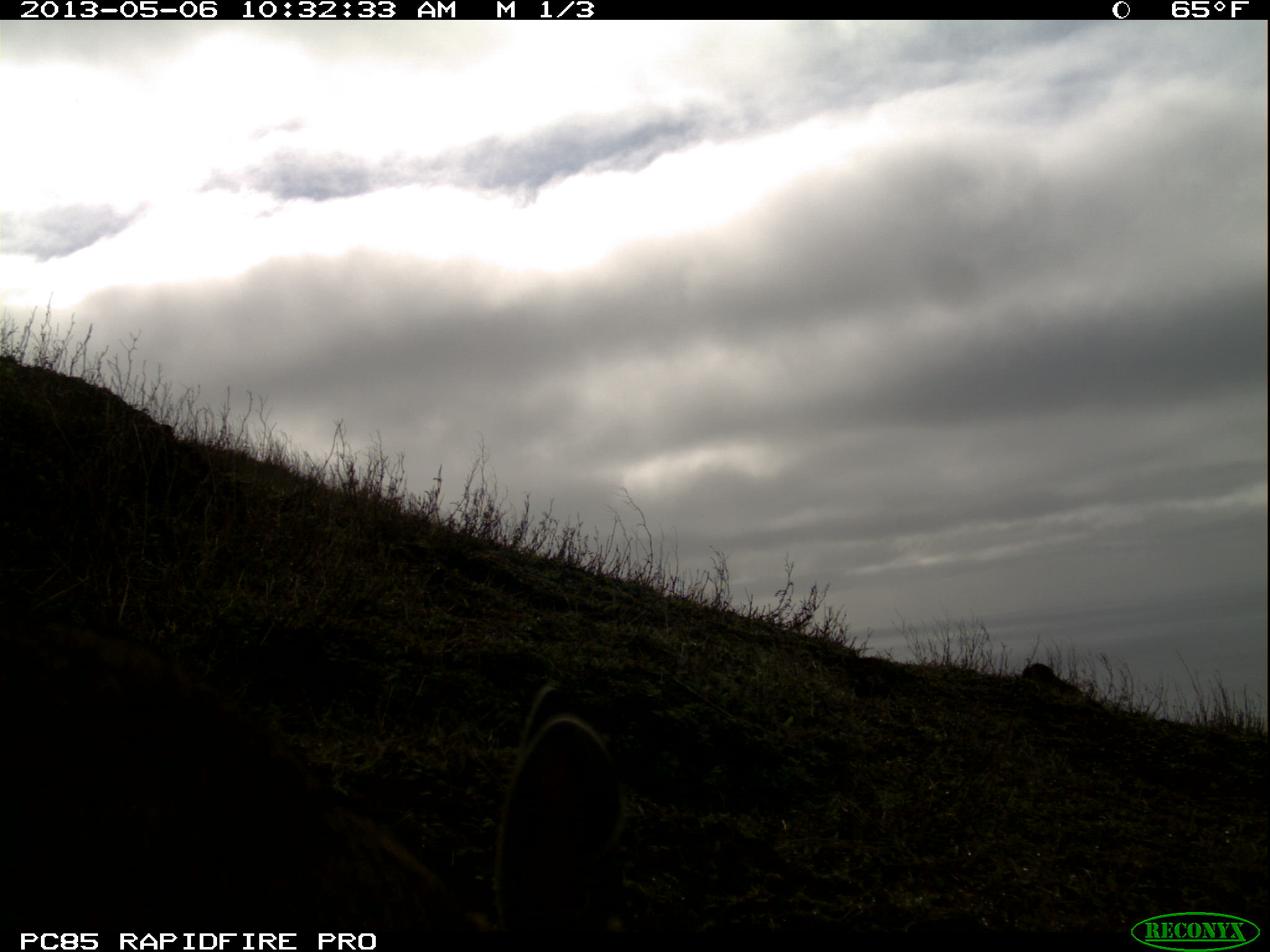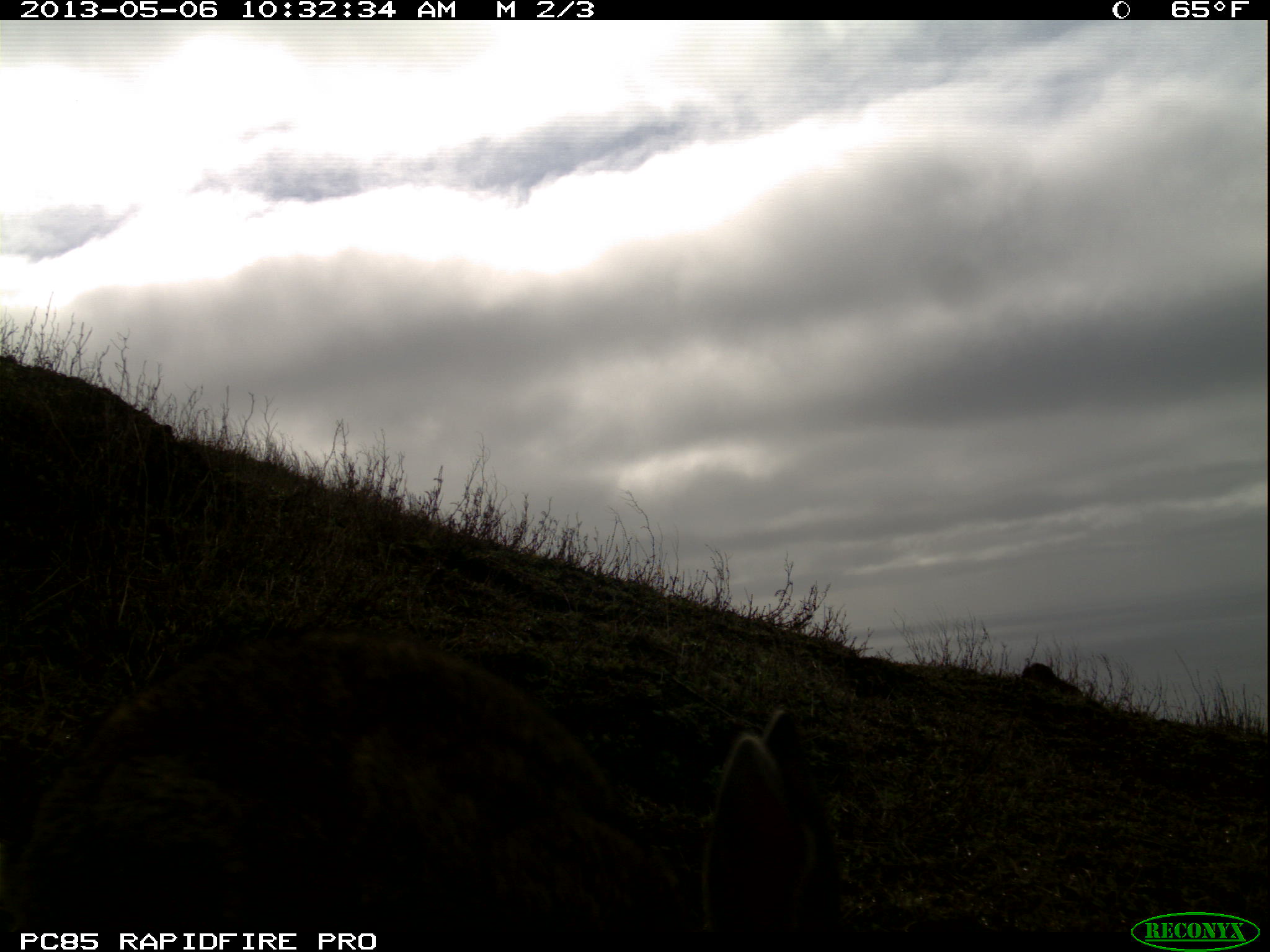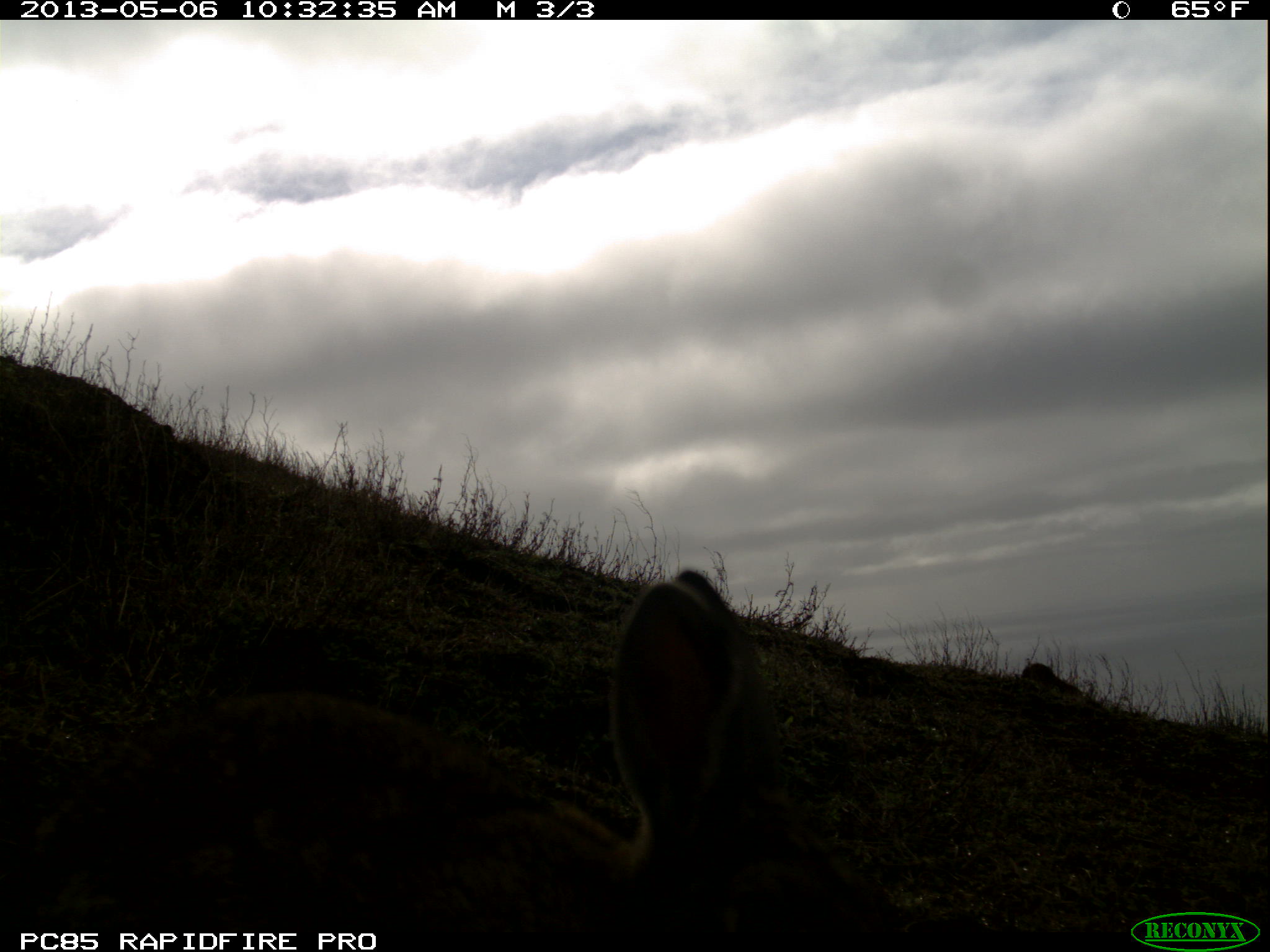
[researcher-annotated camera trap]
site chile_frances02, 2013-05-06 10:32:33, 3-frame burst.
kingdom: Animalia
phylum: Chordata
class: Mammalia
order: Lagomorpha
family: Leporidae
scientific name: Leporidae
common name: rabbits and hares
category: rabbit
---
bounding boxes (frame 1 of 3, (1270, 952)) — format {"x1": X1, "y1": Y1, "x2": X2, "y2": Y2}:
rabbit: {"x1": 0, "y1": 631, "x2": 628, "y2": 925}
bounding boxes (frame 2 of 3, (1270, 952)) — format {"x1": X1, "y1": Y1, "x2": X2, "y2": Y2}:
rabbit: {"x1": 27, "y1": 610, "x2": 849, "y2": 931}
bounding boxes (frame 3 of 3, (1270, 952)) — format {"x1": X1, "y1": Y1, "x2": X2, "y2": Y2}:
rabbit: {"x1": 7, "y1": 567, "x2": 929, "y2": 924}